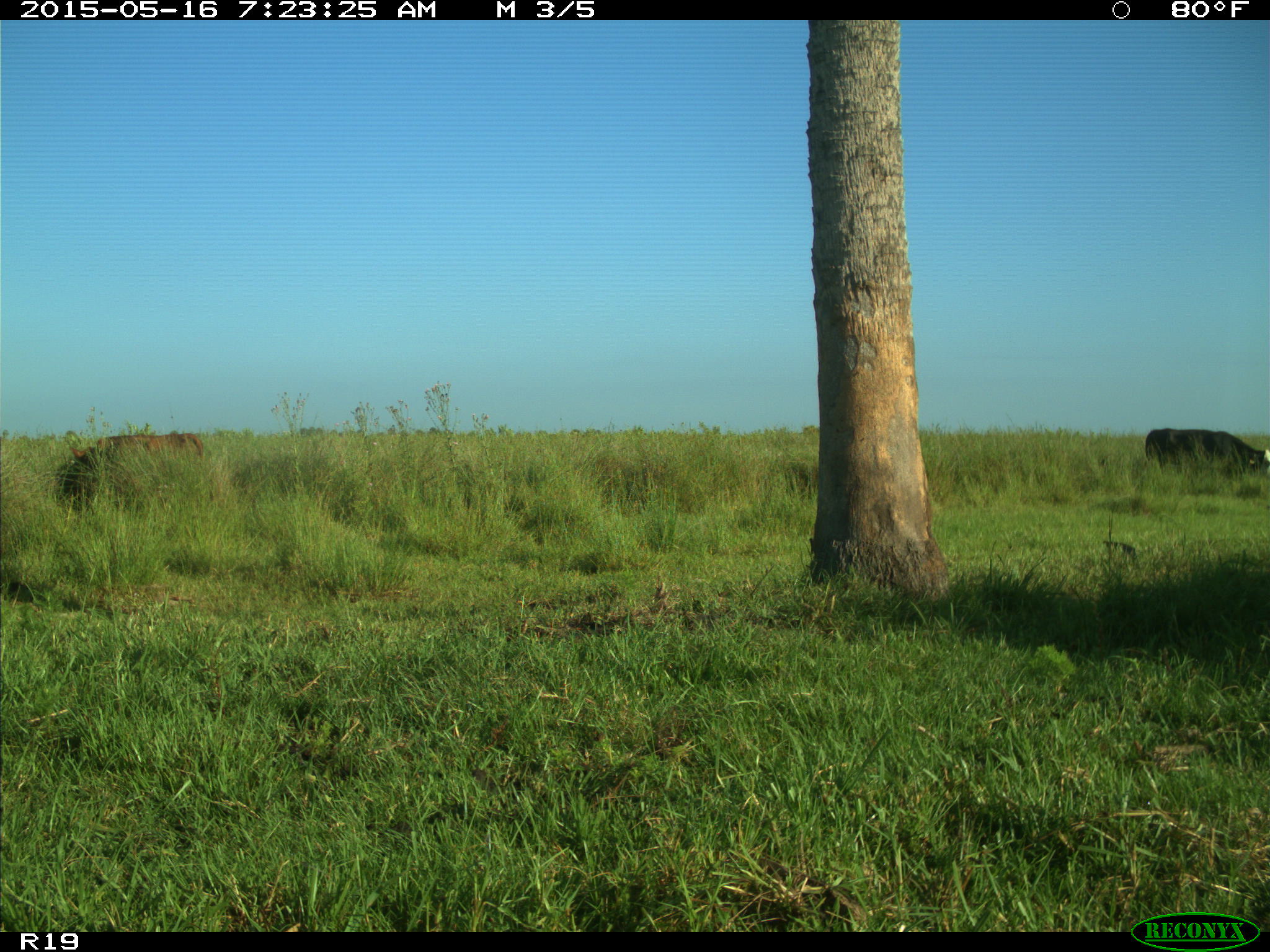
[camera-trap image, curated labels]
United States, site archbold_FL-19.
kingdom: Animalia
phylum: Chordata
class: Mammalia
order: Artiodactyla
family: Bovidae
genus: Bos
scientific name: Bos taurus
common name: domestic cow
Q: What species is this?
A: Bos taurus (domestic cow).